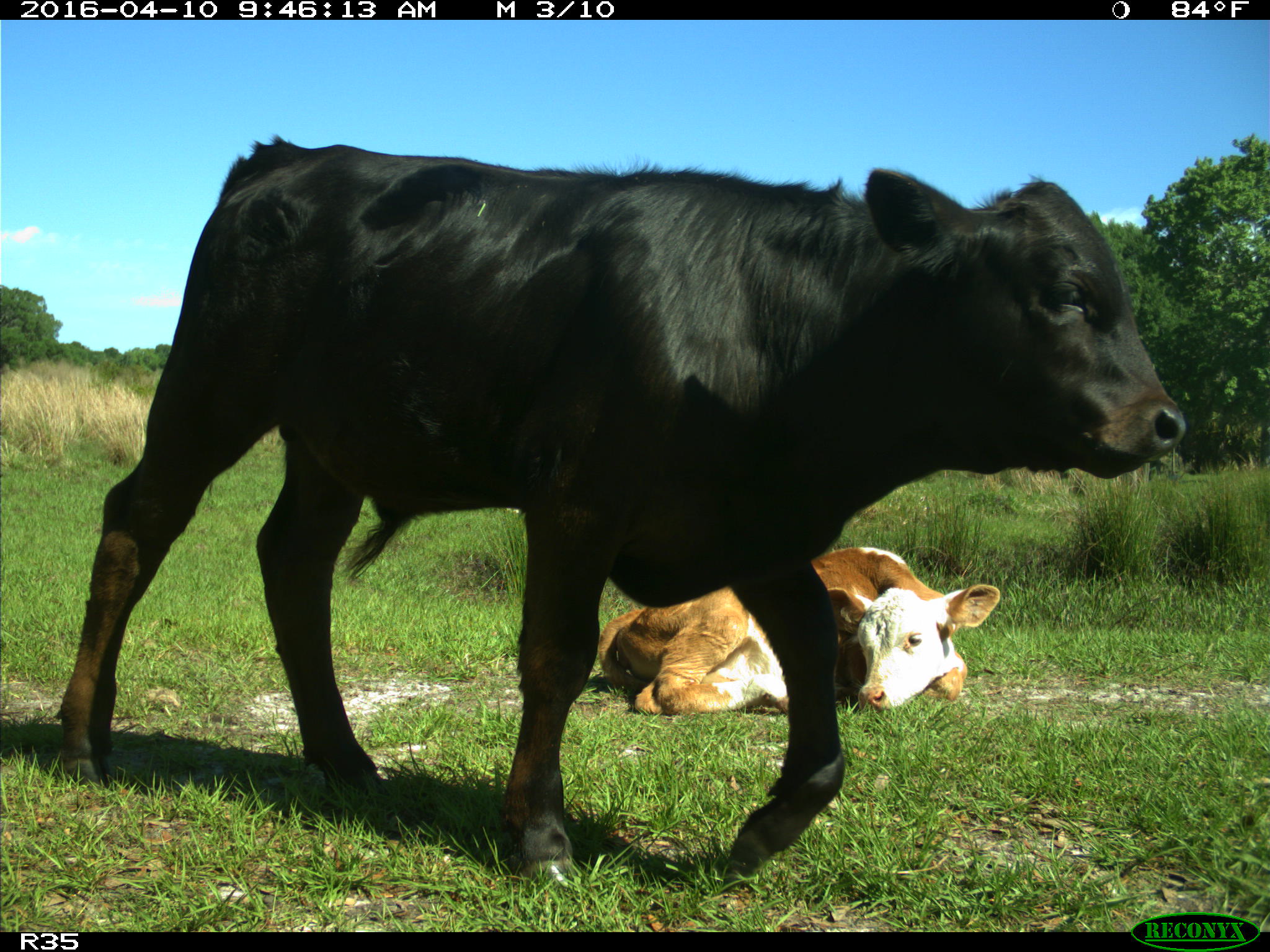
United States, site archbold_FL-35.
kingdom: Animalia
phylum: Chordata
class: Mammalia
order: Artiodactyla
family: Bovidae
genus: Bos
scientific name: Bos taurus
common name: domestic cow